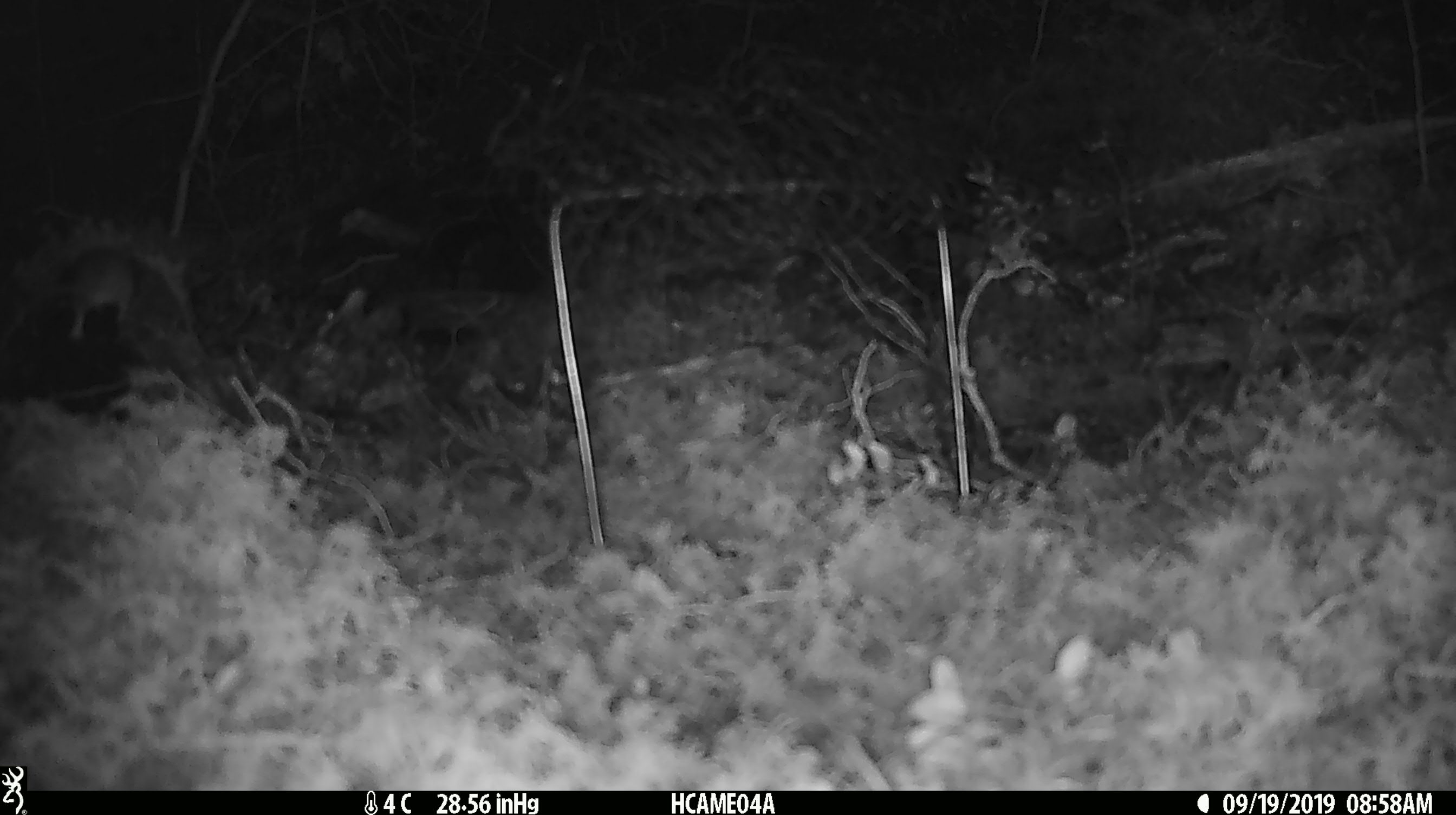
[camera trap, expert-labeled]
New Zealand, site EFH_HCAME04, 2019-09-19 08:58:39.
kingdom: Animalia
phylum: Chordata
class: Mammalia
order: Rodentia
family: Muridae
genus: Mus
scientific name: Mus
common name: mouse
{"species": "mouse (Mus)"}